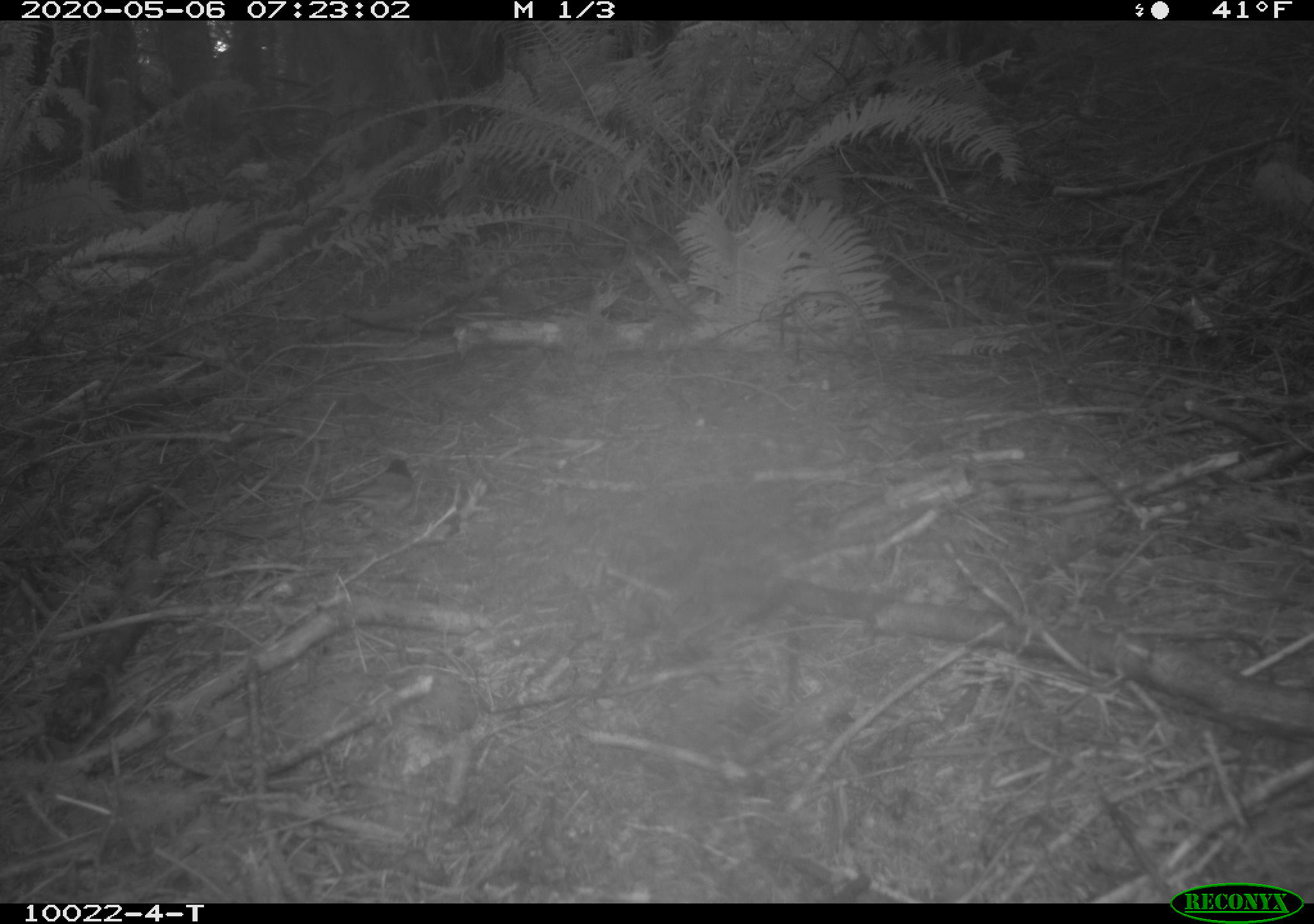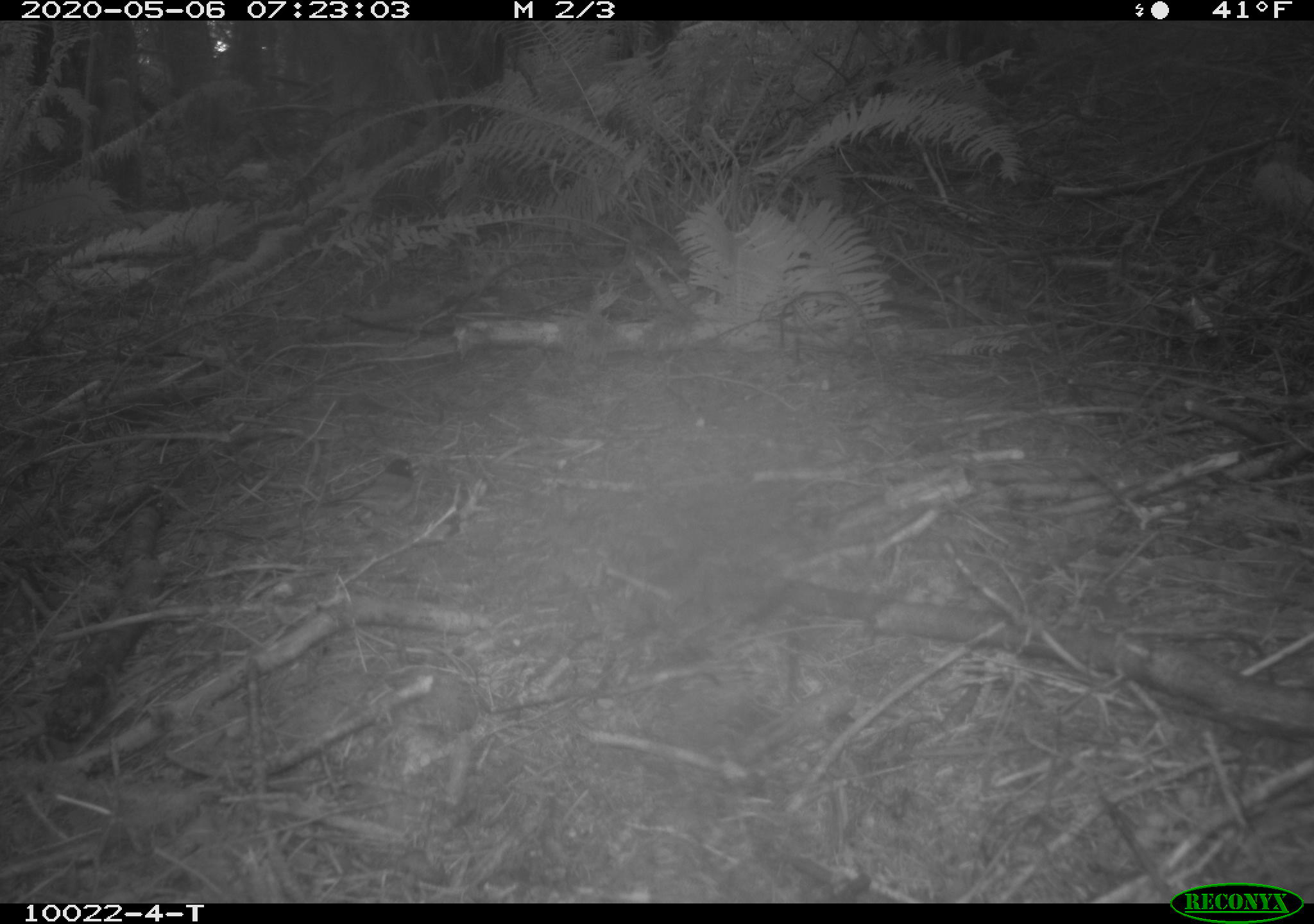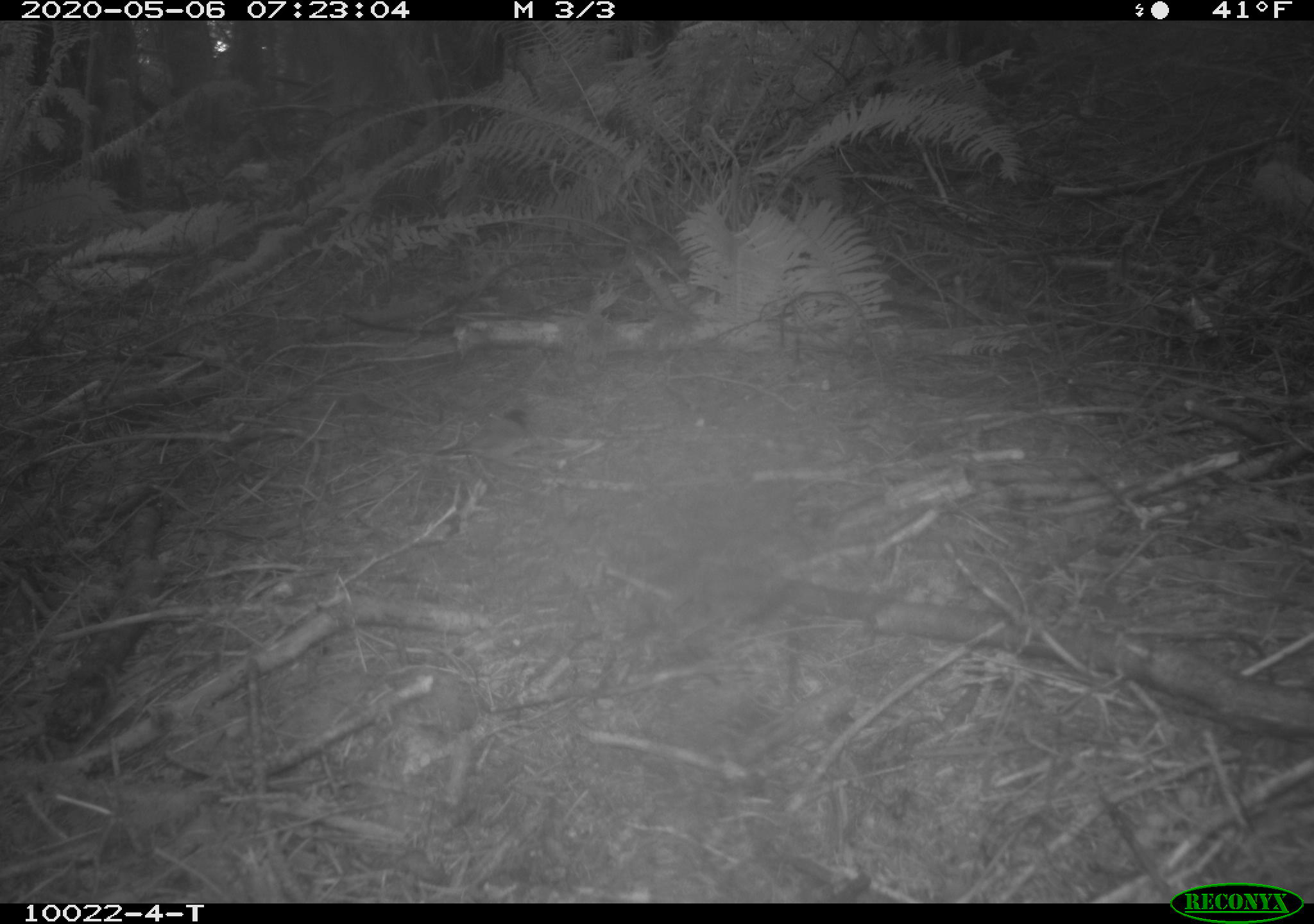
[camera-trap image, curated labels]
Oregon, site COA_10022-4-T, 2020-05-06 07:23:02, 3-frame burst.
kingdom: Animalia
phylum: Chordata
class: Aves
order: Passeriformes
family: Passerellidae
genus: Junco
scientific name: Junco hyemalis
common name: dark-eyed junco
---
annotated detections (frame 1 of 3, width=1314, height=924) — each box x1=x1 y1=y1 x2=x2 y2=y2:
dark-eyed junco: x1=318 y1=450 x2=424 y2=529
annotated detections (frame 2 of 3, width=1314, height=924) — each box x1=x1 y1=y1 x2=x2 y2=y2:
dark-eyed junco: x1=318 y1=447 x2=425 y2=532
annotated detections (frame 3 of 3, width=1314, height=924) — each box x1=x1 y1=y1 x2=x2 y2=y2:
dark-eyed junco: x1=431 y1=403 x2=537 y2=478